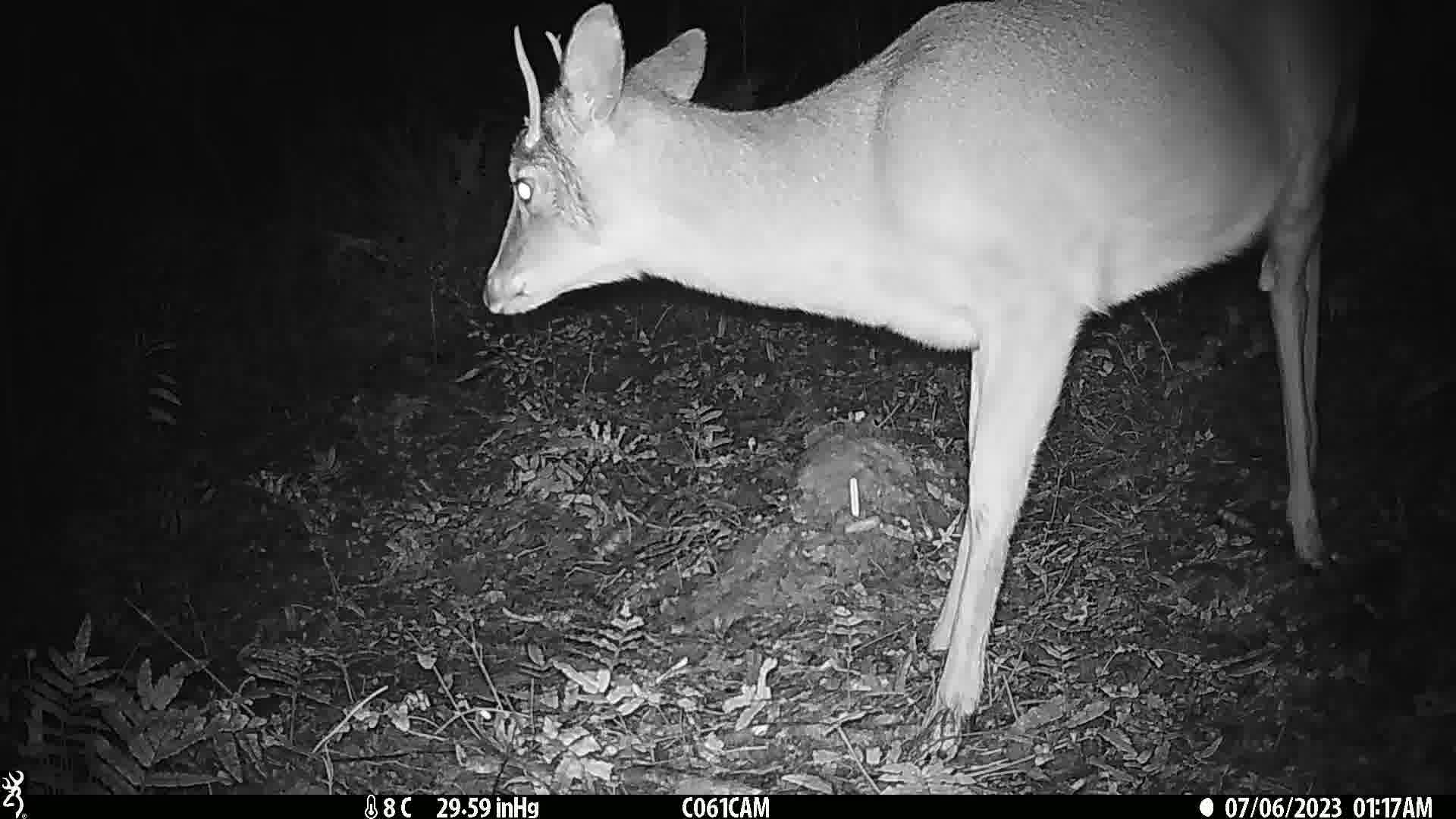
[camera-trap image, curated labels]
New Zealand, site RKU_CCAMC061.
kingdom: Animalia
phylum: Chordata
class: Mammalia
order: Artiodactyla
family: Cervidae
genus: Odocoileus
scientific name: Odocoileus virginianus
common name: white-tailed deer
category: white tailed deer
White tailed deer (white-tailed deer) (Odocoileus virginianus).